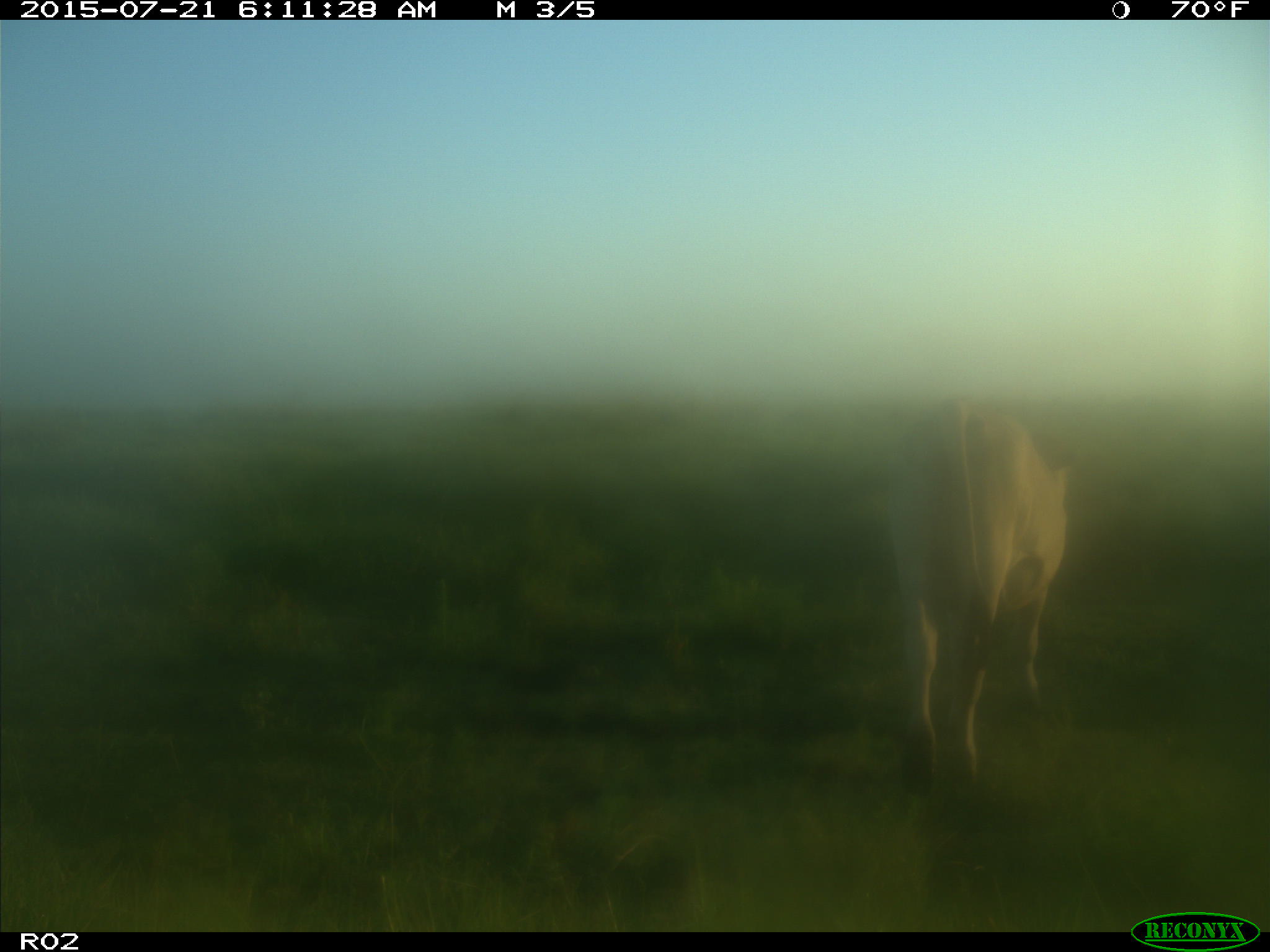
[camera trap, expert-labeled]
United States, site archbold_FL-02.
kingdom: Animalia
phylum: Chordata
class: Mammalia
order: Artiodactyla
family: Bovidae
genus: Bos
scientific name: Bos taurus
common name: domestic cow